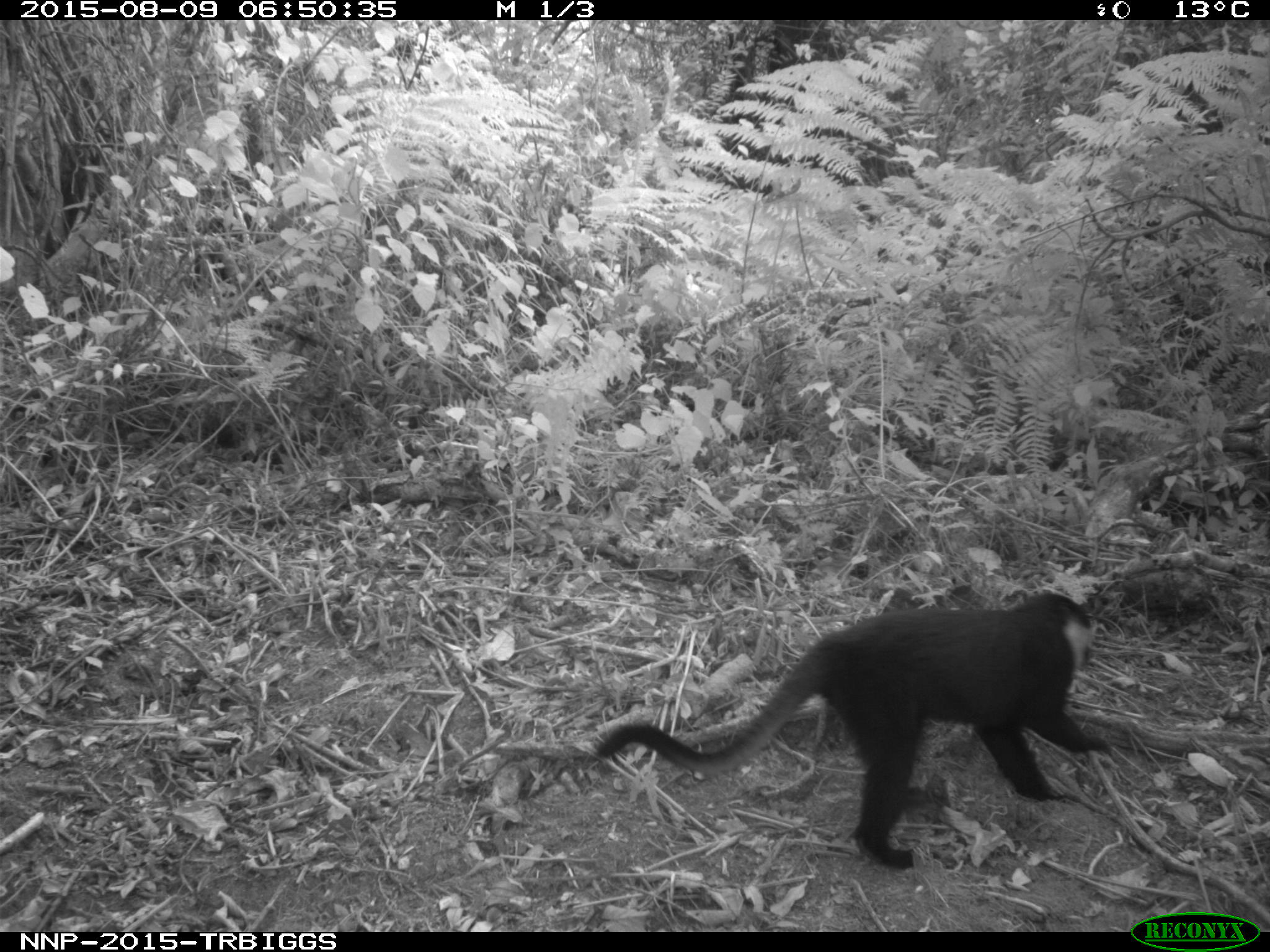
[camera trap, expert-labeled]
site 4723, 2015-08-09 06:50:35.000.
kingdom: Animalia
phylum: Chordata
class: Mammalia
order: Primates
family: Cercopithecidae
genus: Allochrocebus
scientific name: Allochrocebus lhoesti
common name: l'hoest's monkey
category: cercopithecus lhoesti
Cercopithecus lhoesti (l'hoest's monkey) (Allochrocebus lhoesti), count 1.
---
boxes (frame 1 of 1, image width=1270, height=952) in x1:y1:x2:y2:
cercopithecus lhoesti: 589:585:1113:872